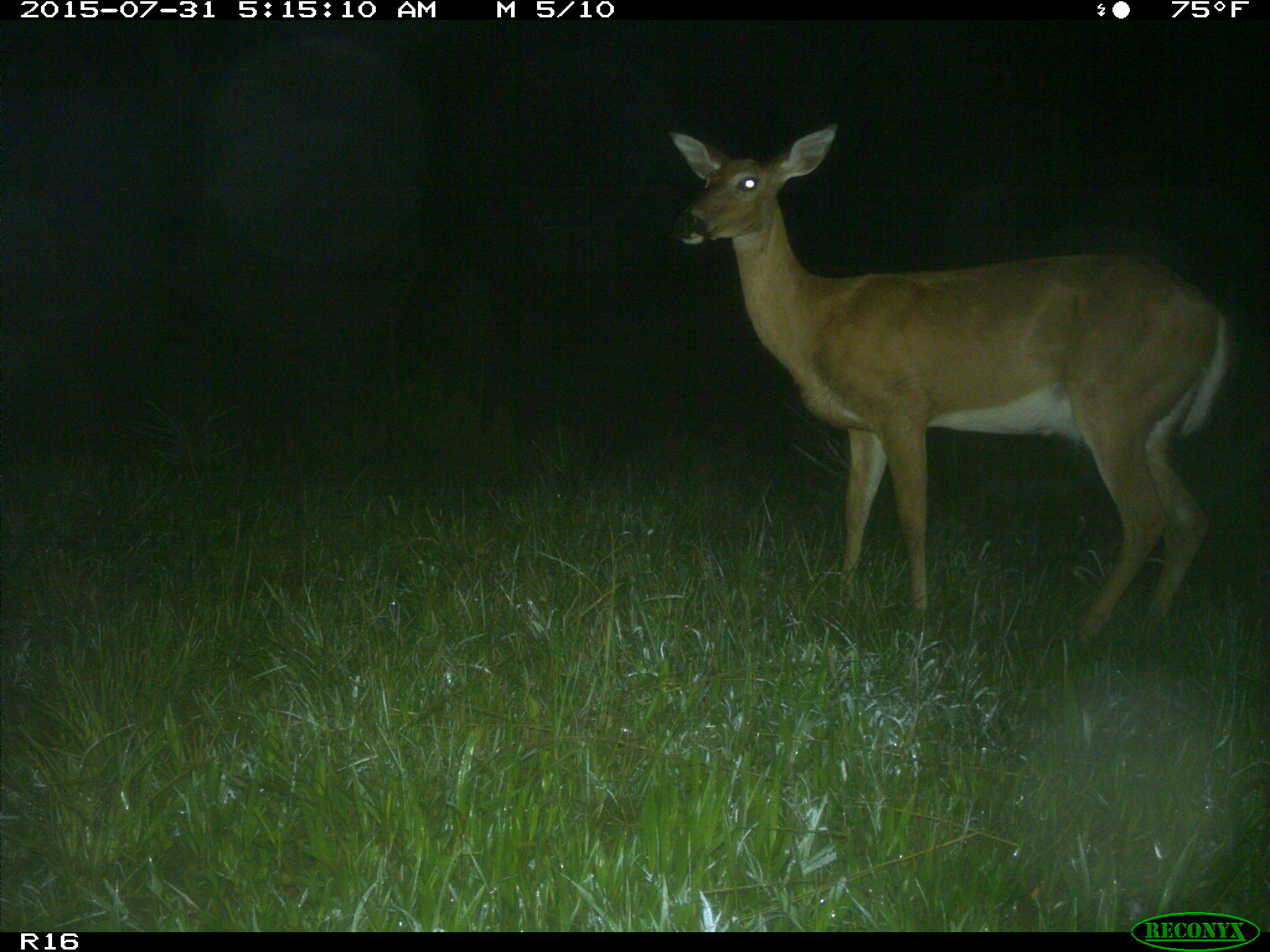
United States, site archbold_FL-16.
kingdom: Animalia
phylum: Chordata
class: Mammalia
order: Artiodactyla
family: Cervidae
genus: Odocoileus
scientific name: Odocoileus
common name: deer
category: unidentified deer